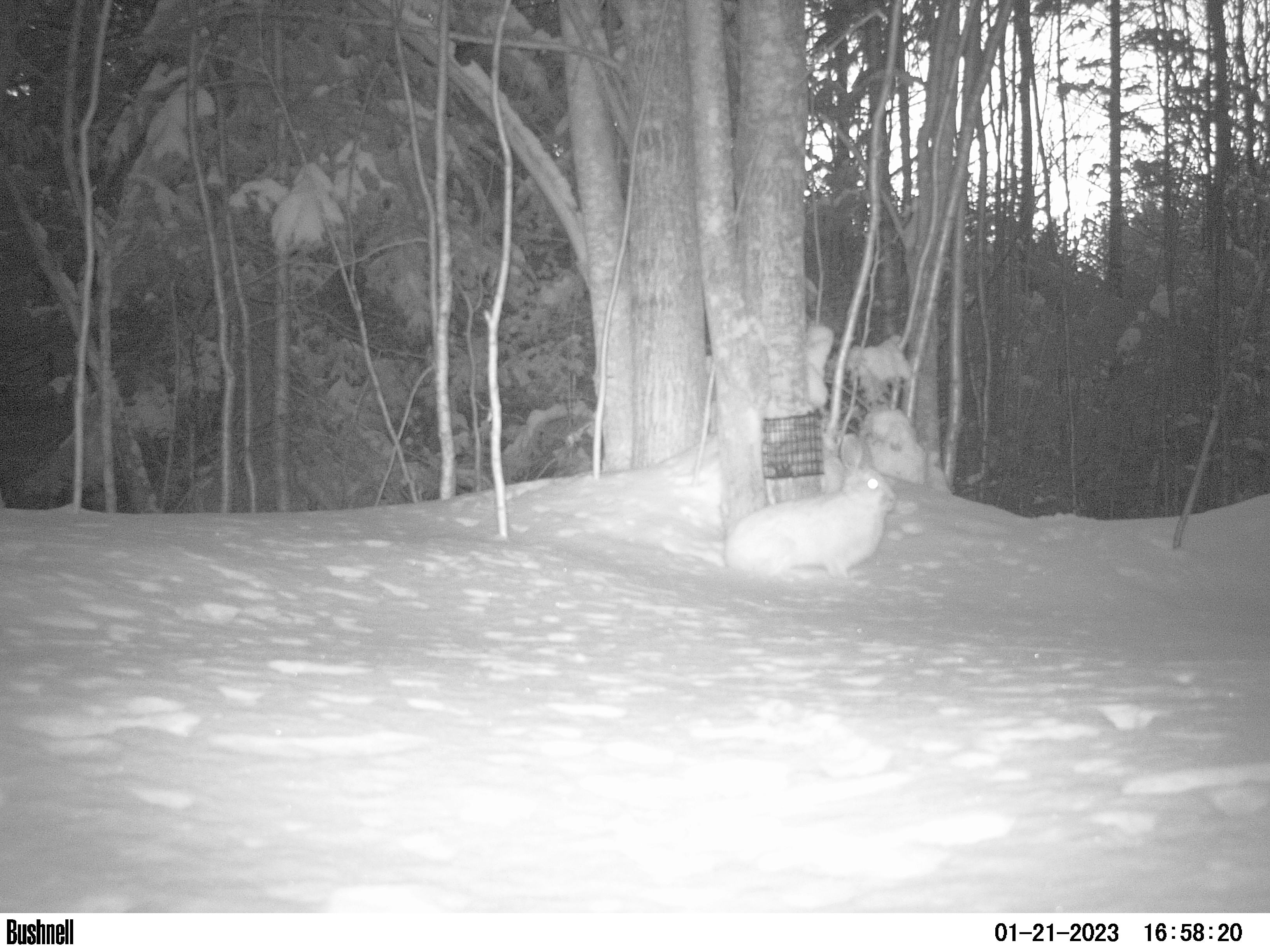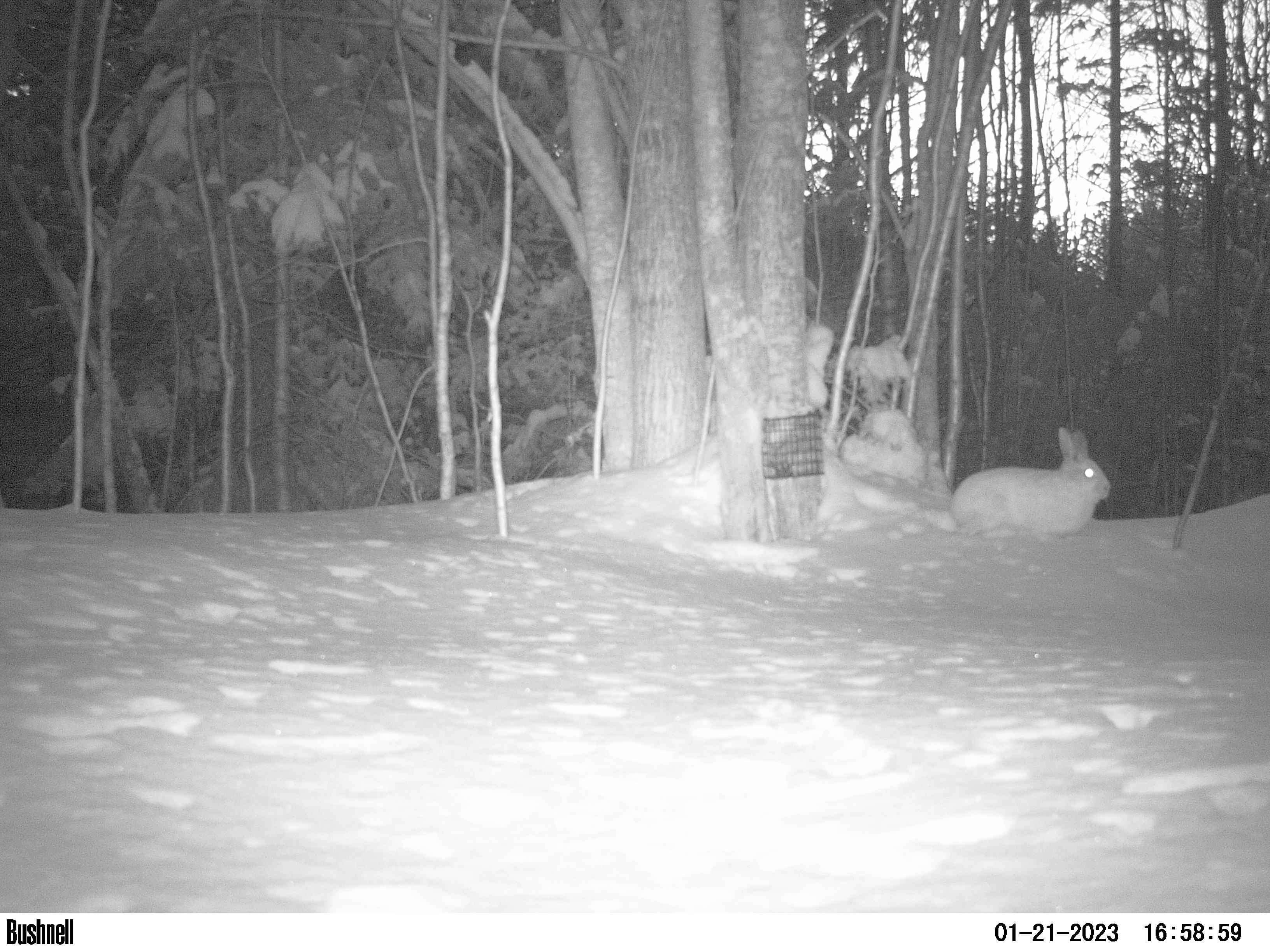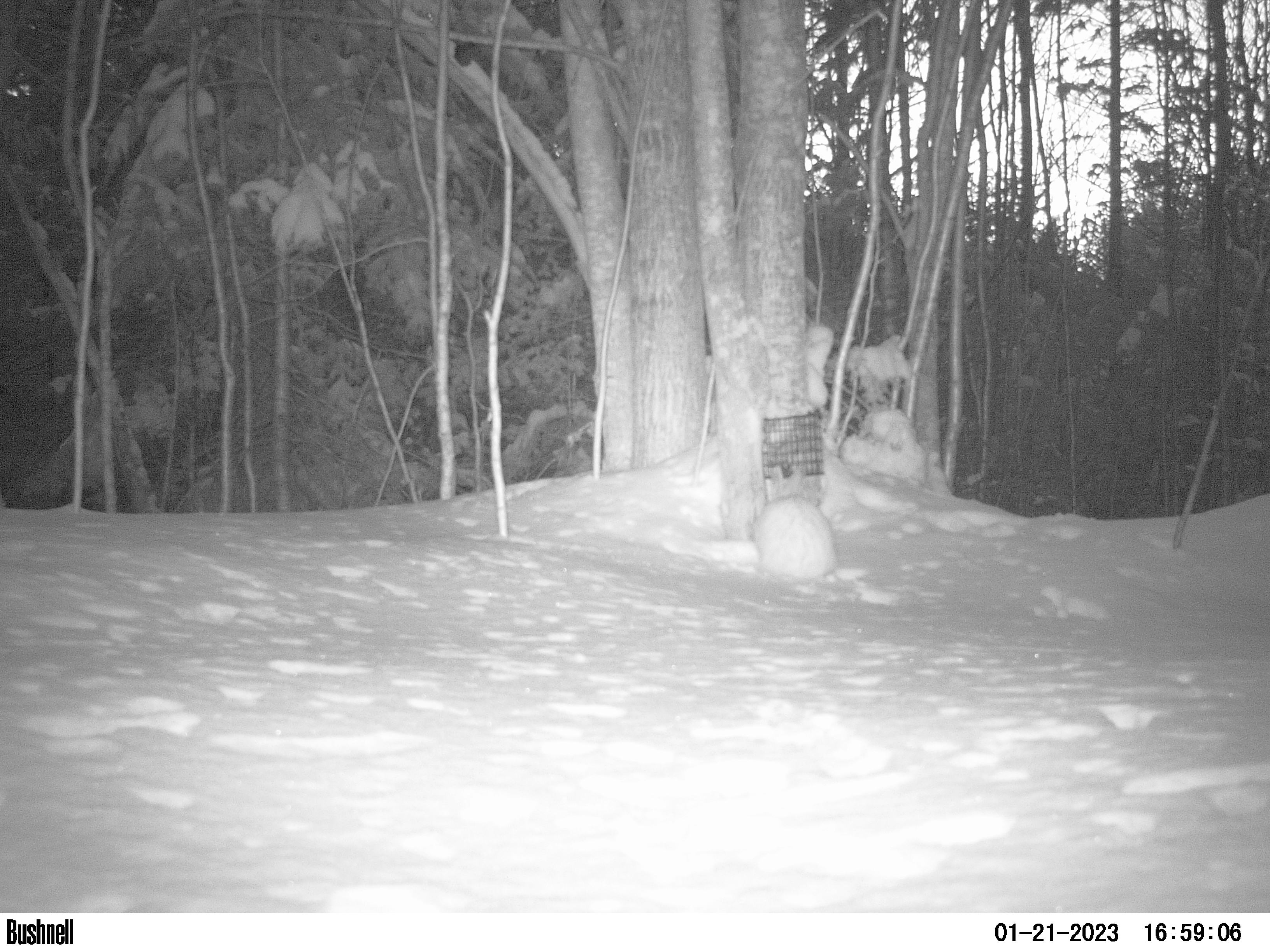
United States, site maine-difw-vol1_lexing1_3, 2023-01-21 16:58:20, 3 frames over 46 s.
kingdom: Animalia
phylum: Chordata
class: Mammalia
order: Lagomorpha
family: Leporidae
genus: Lepus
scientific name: Lepus americanus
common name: snowshoe hare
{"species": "snowshoe hare (Lepus americanus)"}